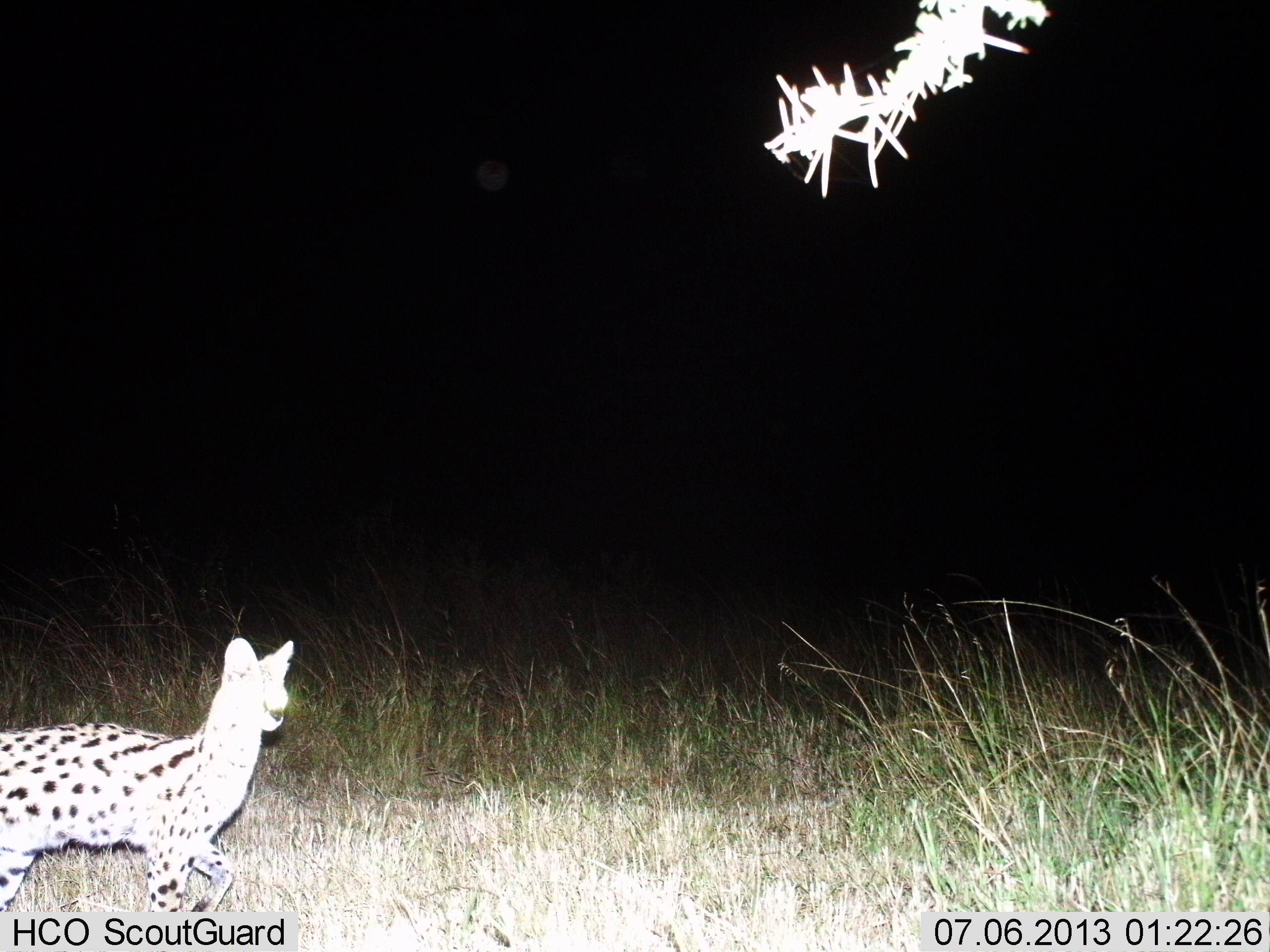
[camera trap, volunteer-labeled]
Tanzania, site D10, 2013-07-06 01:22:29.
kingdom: Animalia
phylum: Chordata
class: Mammalia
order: Carnivora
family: Felidae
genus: Leptailurus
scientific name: Leptailurus serval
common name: serval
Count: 1.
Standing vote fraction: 30%.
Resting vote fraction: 0%.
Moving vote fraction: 70%.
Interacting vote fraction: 0%.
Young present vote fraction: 0%.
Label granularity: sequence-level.